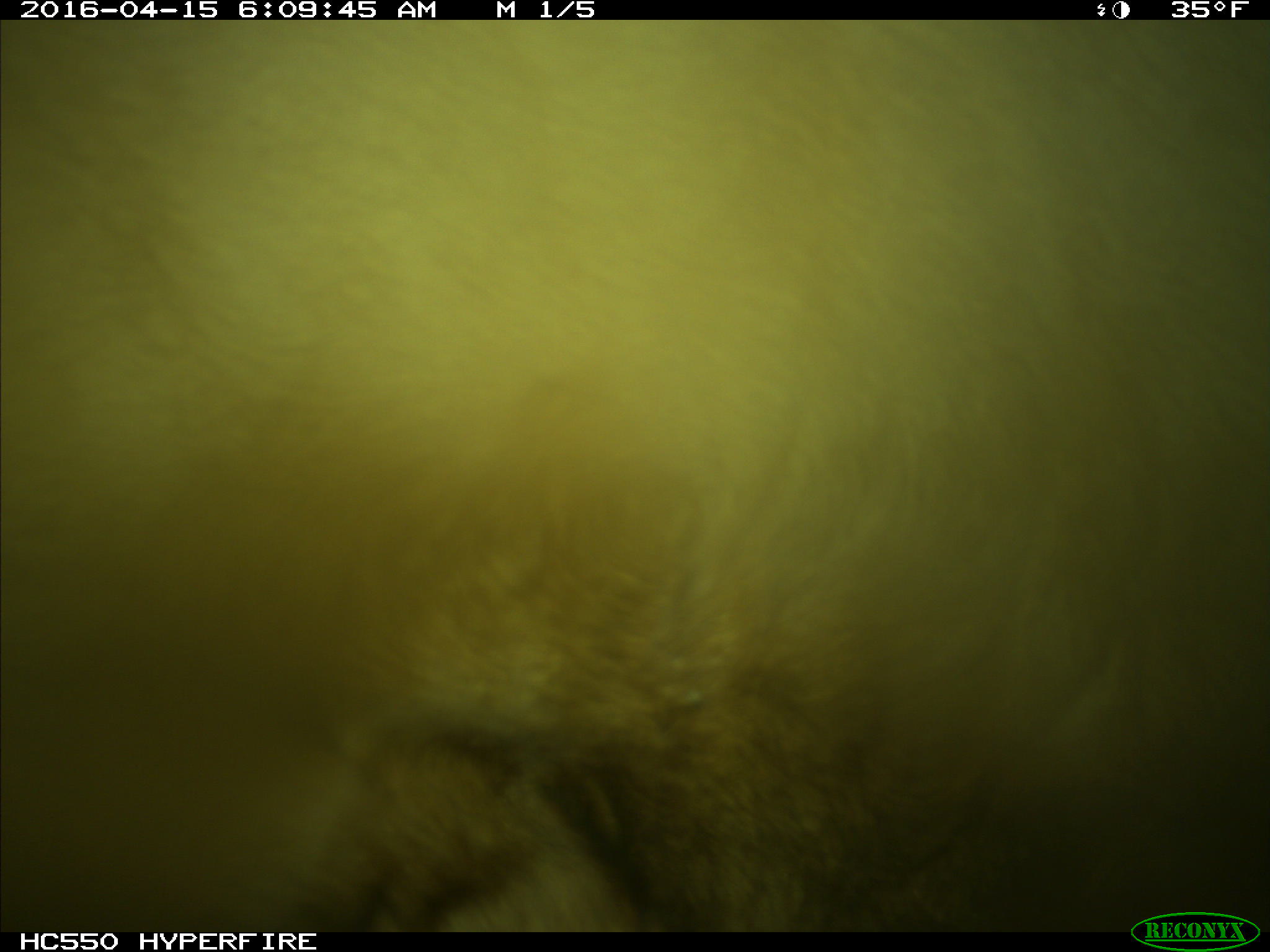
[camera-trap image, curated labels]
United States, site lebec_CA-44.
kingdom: Animalia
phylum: Chordata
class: Mammalia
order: Artiodactyla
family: Bovidae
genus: Bos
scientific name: Bos taurus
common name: domestic cow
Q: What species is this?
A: Bos taurus (domestic cow).